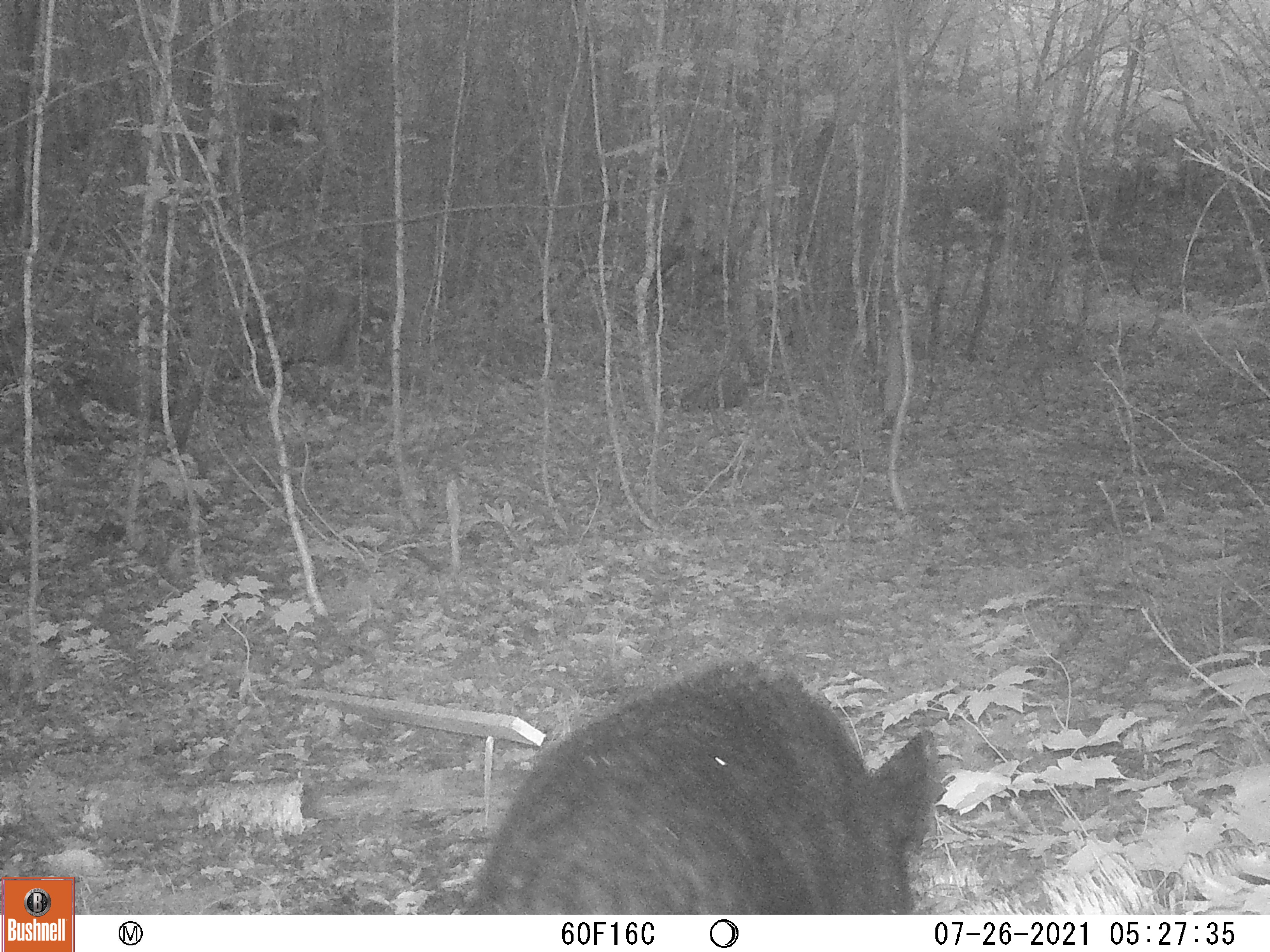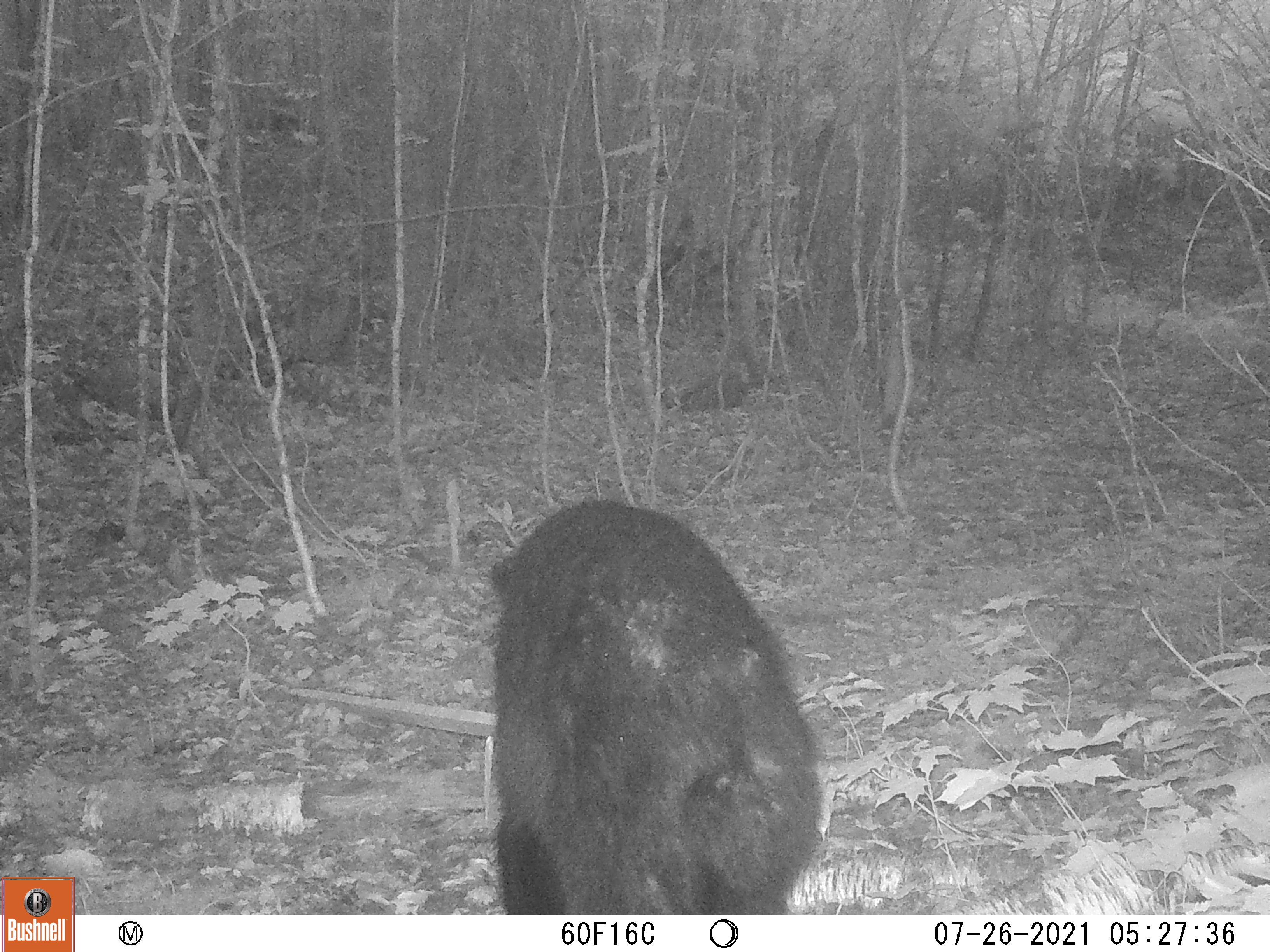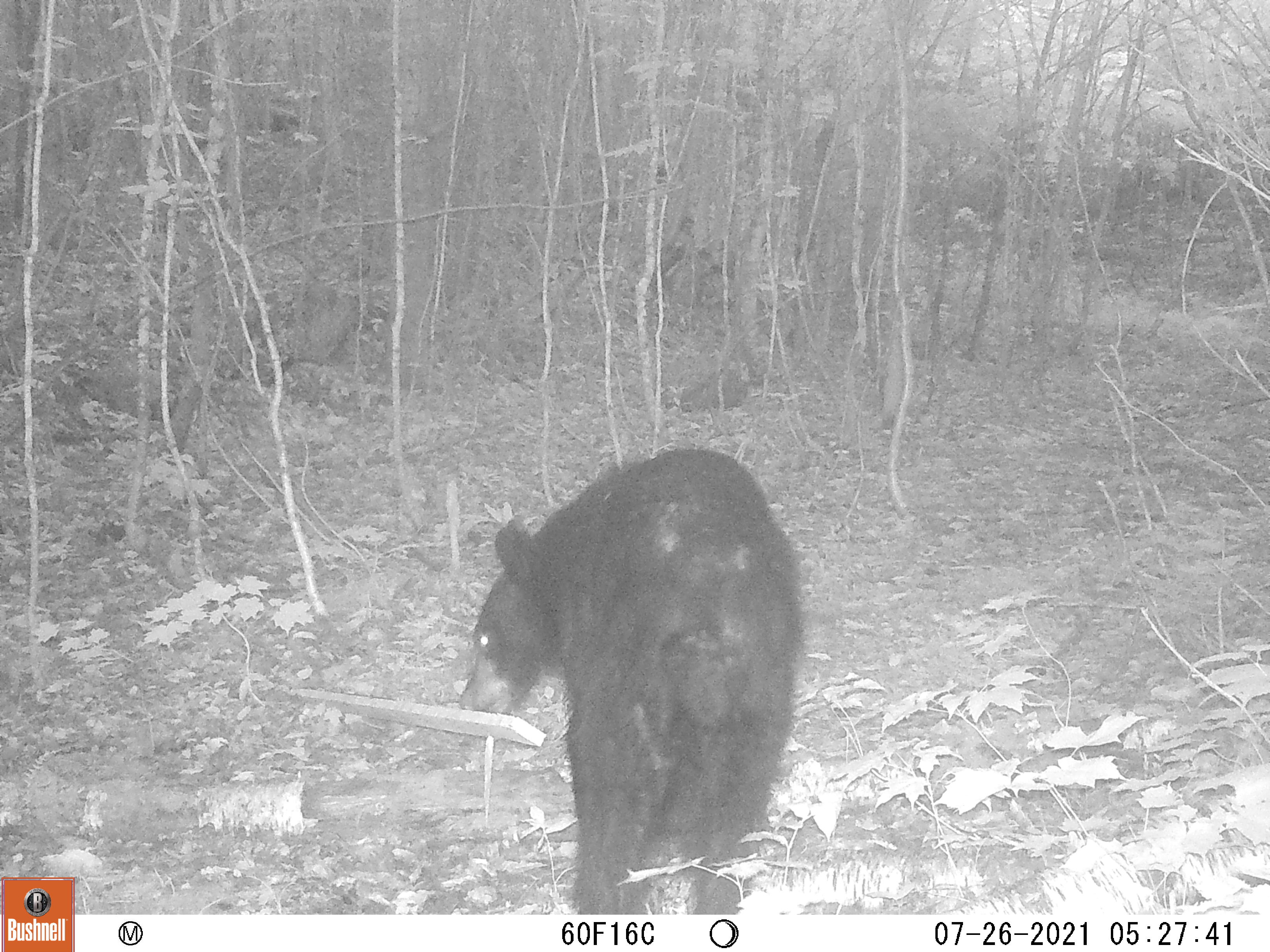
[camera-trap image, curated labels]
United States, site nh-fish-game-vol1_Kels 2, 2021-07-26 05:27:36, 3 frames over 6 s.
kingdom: Animalia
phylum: Chordata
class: Mammalia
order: Carnivora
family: Ursidae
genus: Ursus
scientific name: Ursus americanus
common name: black bear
Black bear (Ursus americanus).